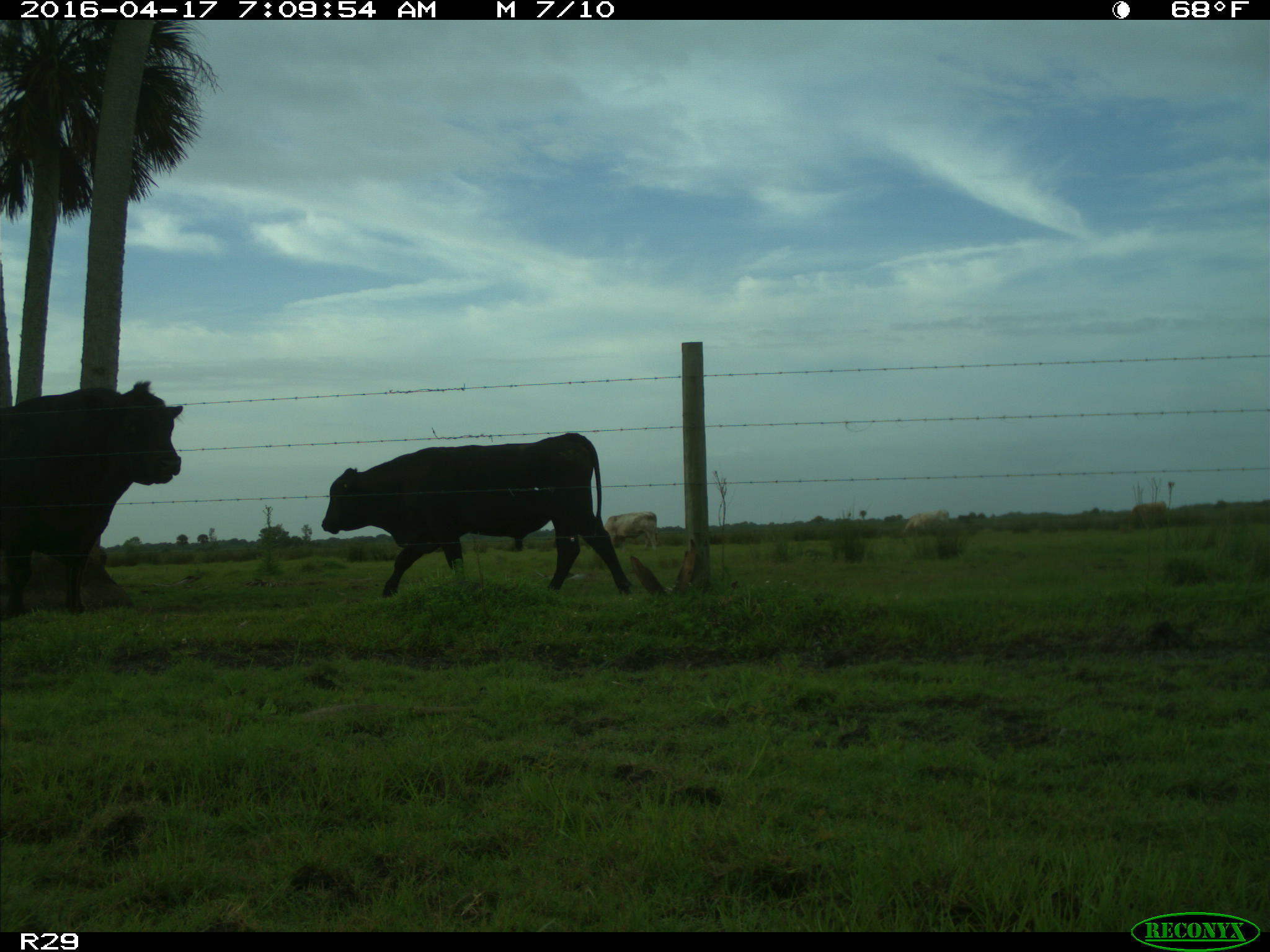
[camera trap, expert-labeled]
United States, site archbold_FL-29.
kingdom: Animalia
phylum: Chordata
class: Mammalia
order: Artiodactyla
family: Bovidae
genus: Bos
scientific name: Bos taurus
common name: domestic cow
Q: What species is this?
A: Bos taurus (domestic cow).